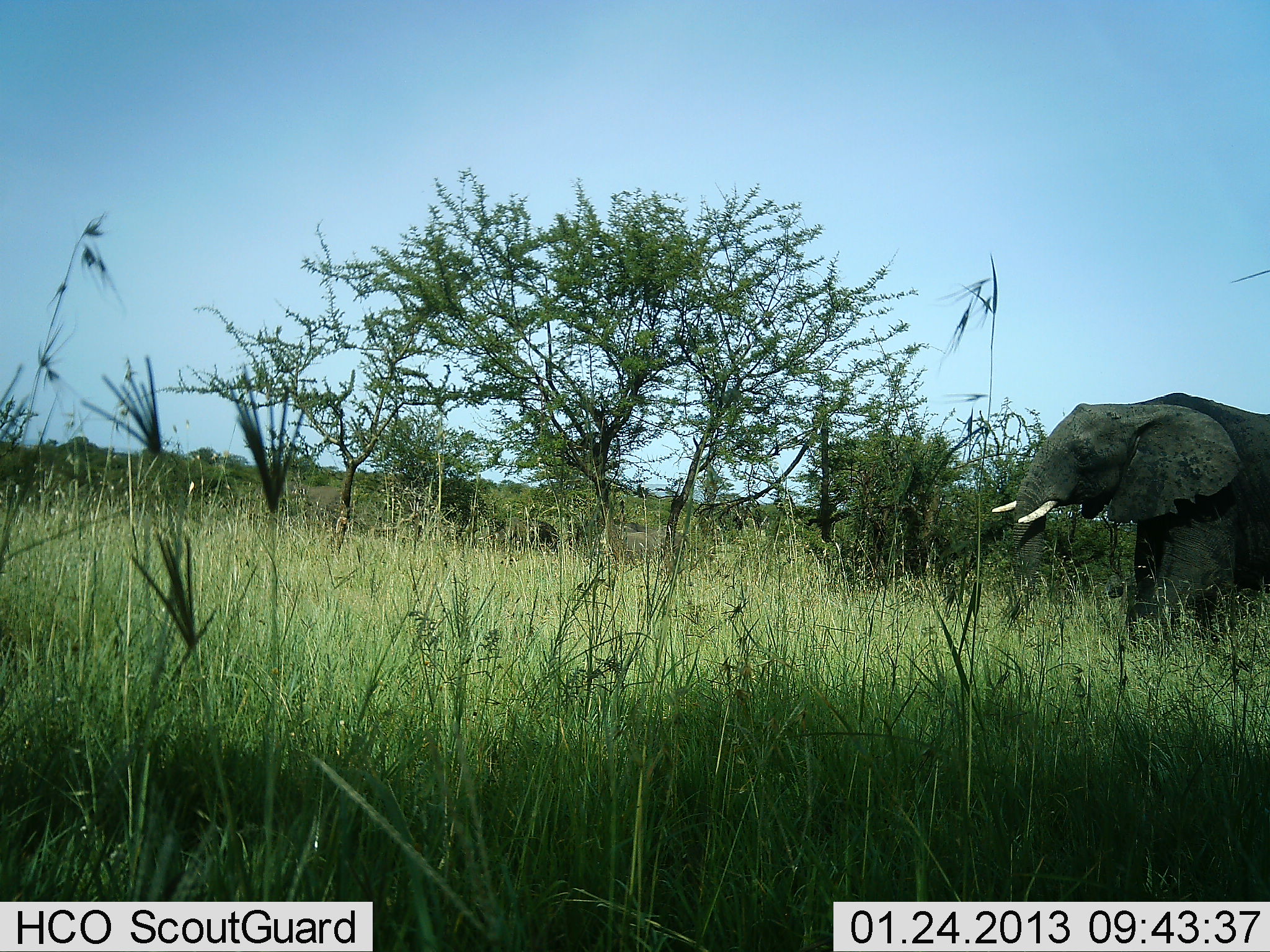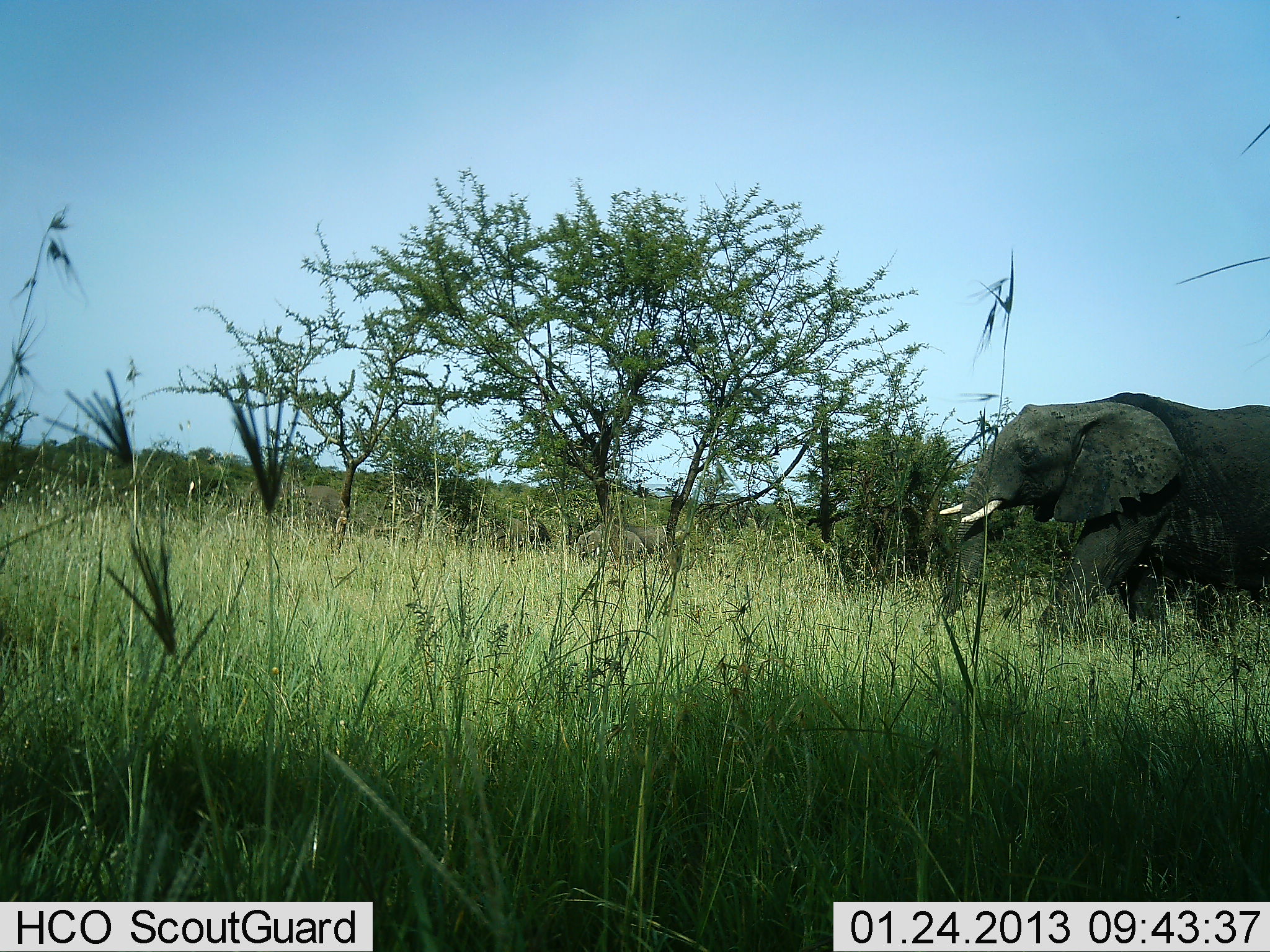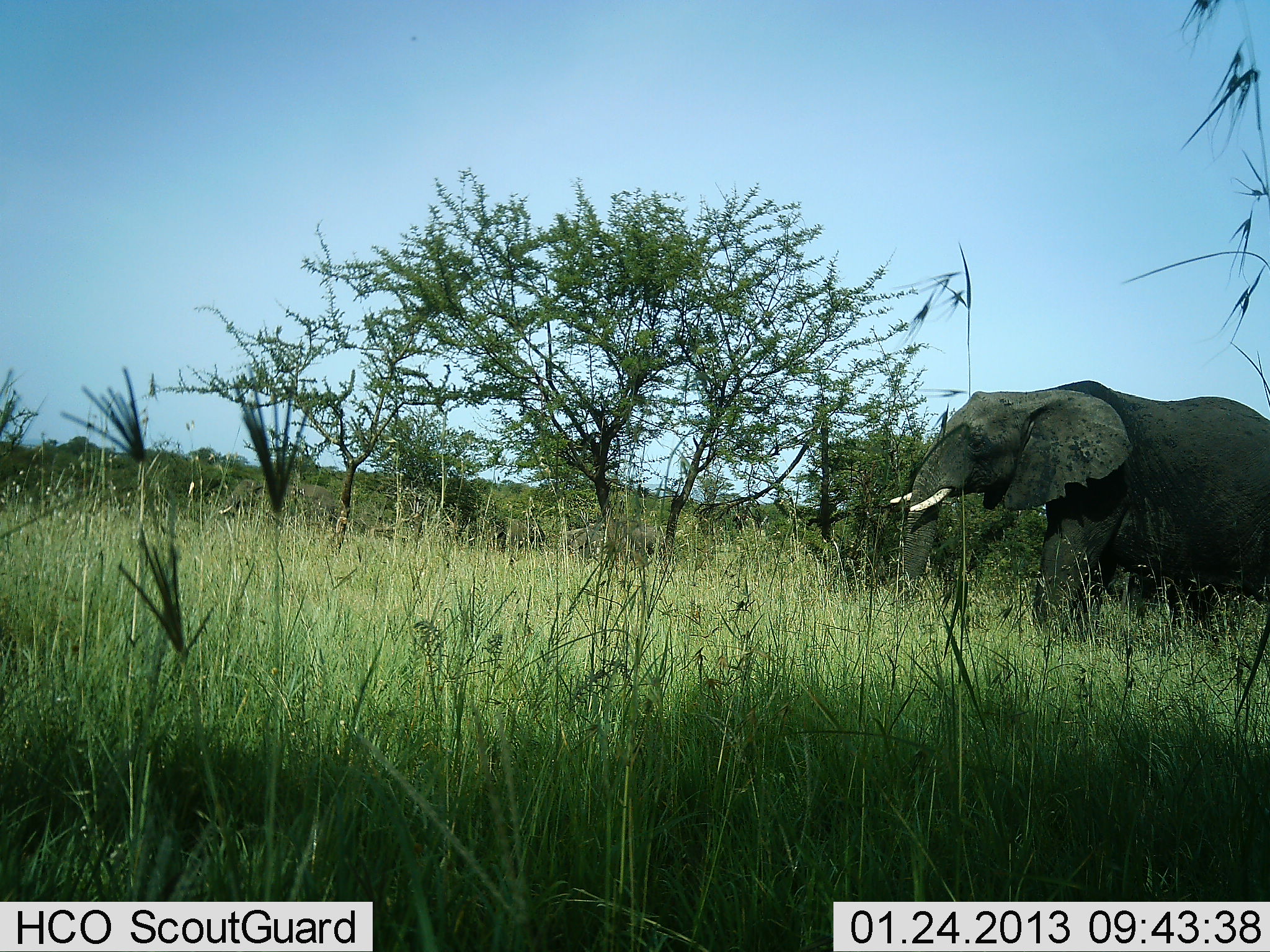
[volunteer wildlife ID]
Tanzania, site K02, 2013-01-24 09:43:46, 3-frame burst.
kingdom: Animalia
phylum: Chordata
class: Mammalia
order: Proboscidea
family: Elephantidae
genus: Loxodonta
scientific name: Loxodonta africana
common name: african bush elephant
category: elephant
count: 1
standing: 0%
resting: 0%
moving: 100%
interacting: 0%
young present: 0%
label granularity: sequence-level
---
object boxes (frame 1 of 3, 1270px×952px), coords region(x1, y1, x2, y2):
animal: region(990, 391, 1270, 635)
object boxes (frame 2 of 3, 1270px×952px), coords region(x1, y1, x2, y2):
animal: region(935, 391, 1270, 637)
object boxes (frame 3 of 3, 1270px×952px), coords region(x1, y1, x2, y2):
animal: region(883, 380, 1270, 638)